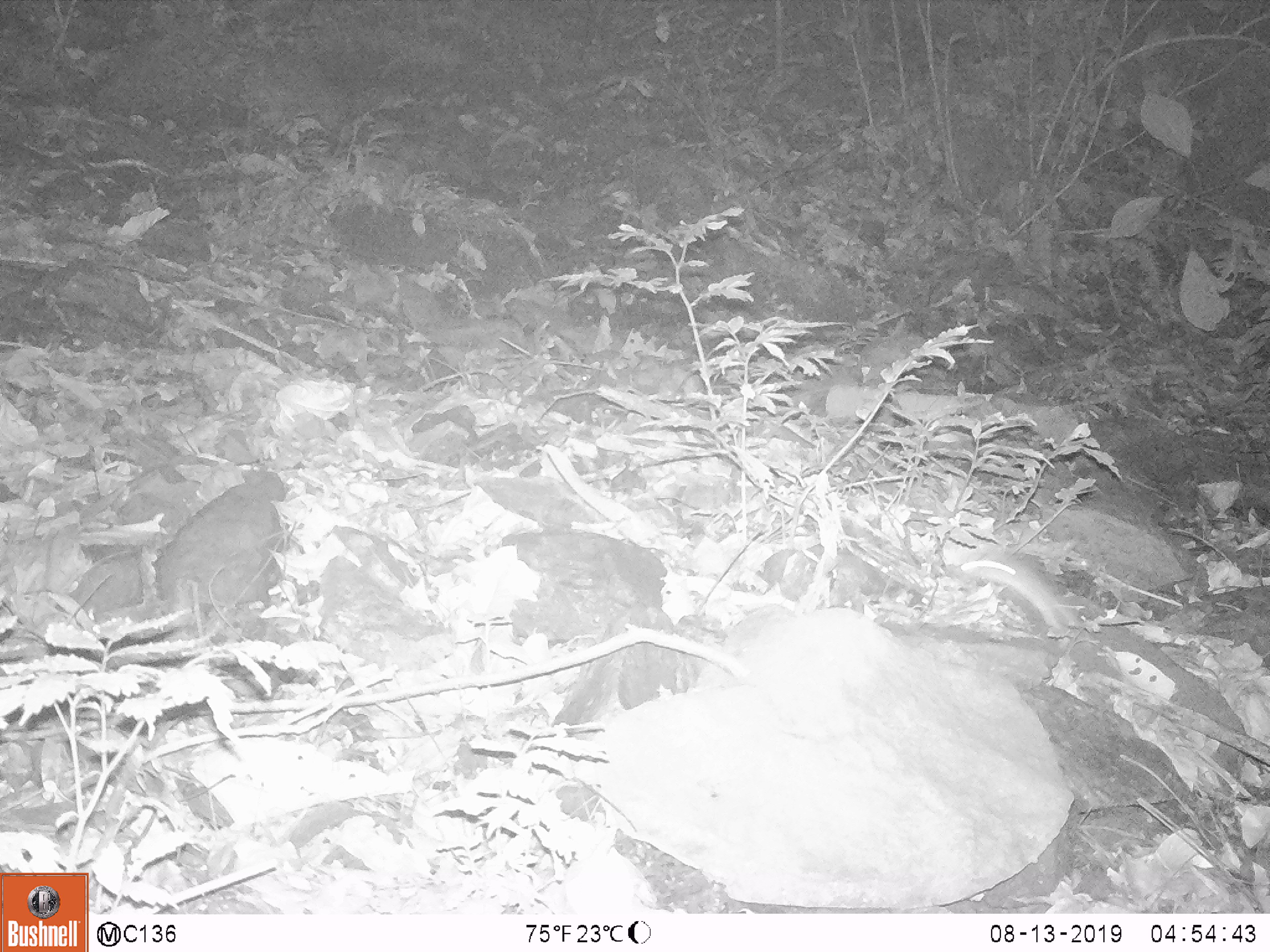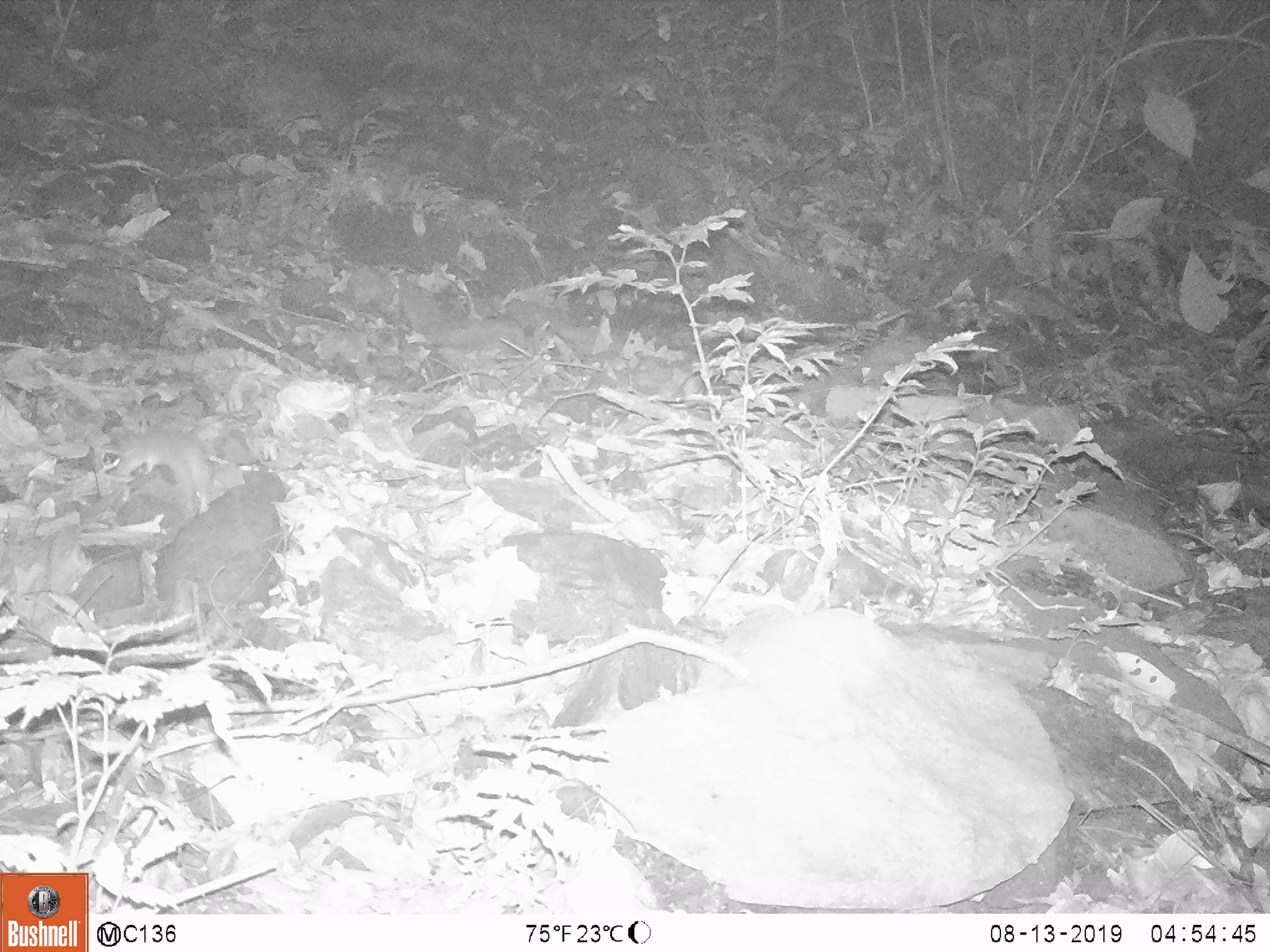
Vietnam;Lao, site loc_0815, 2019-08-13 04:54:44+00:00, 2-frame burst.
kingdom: Animalia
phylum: Chordata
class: Mammalia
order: Rodentia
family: Muridae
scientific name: Muridae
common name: old-world mice and rats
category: unidentified murid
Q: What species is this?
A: Unidentified murid (old-world mice and rats) (Muridae).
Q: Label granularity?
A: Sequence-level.